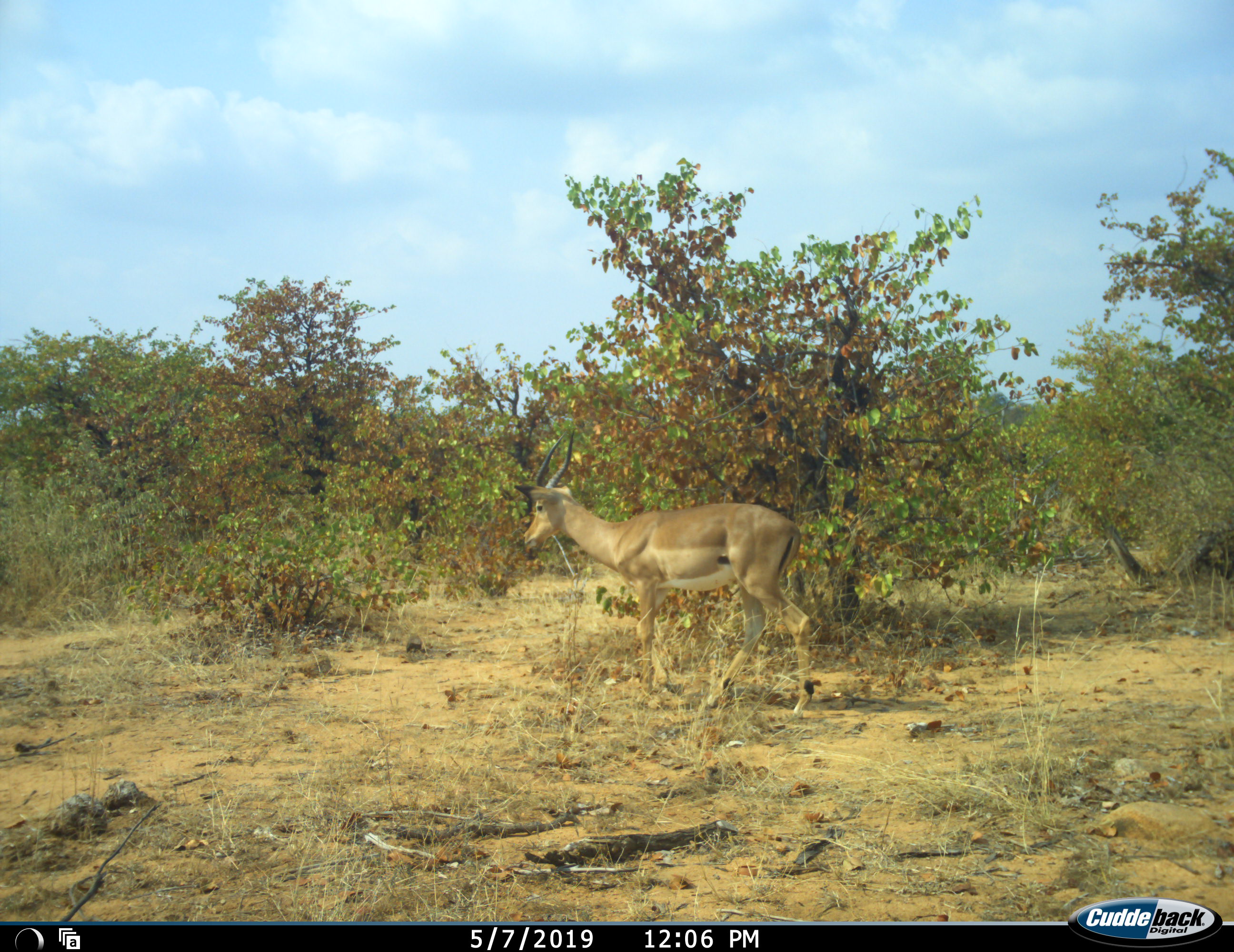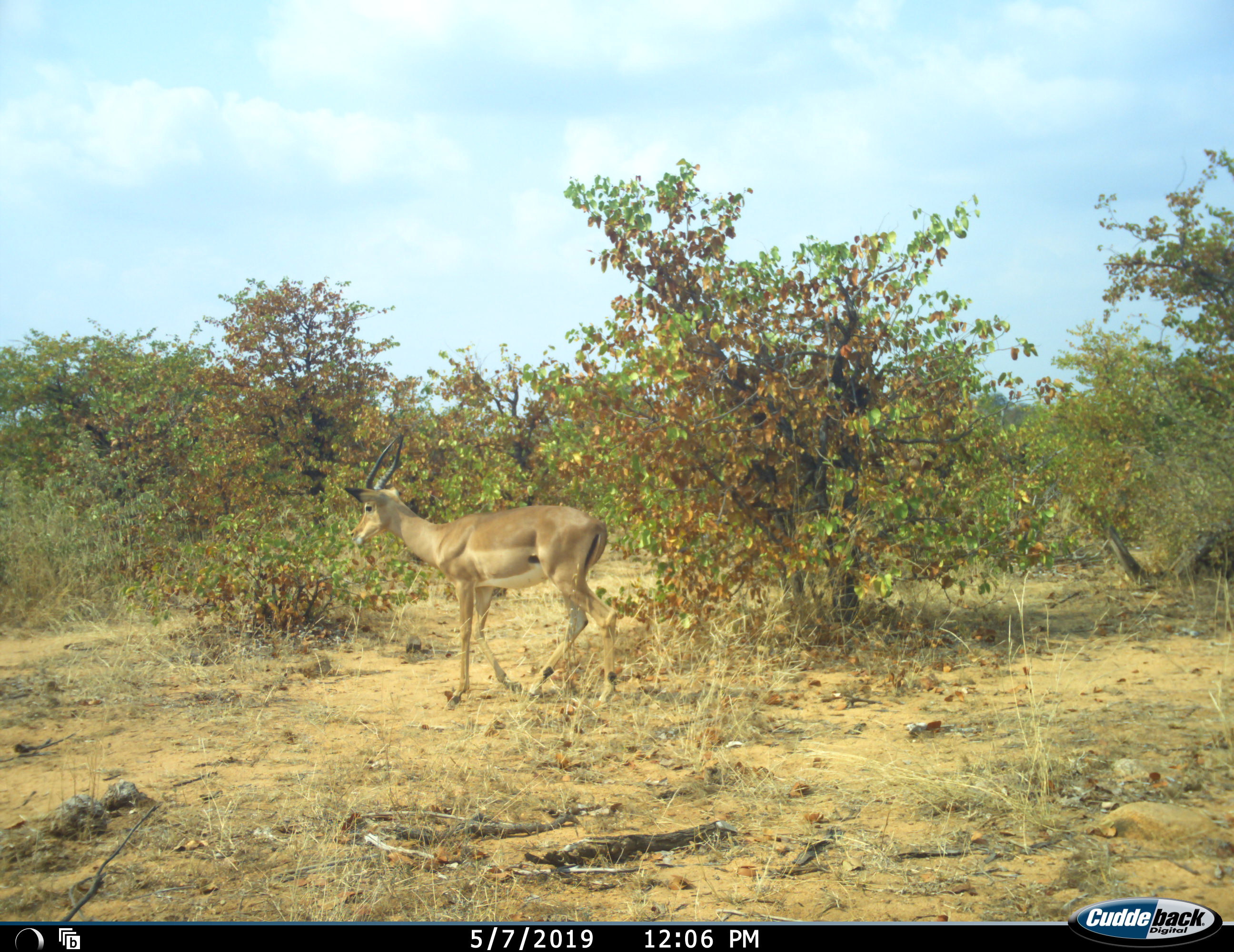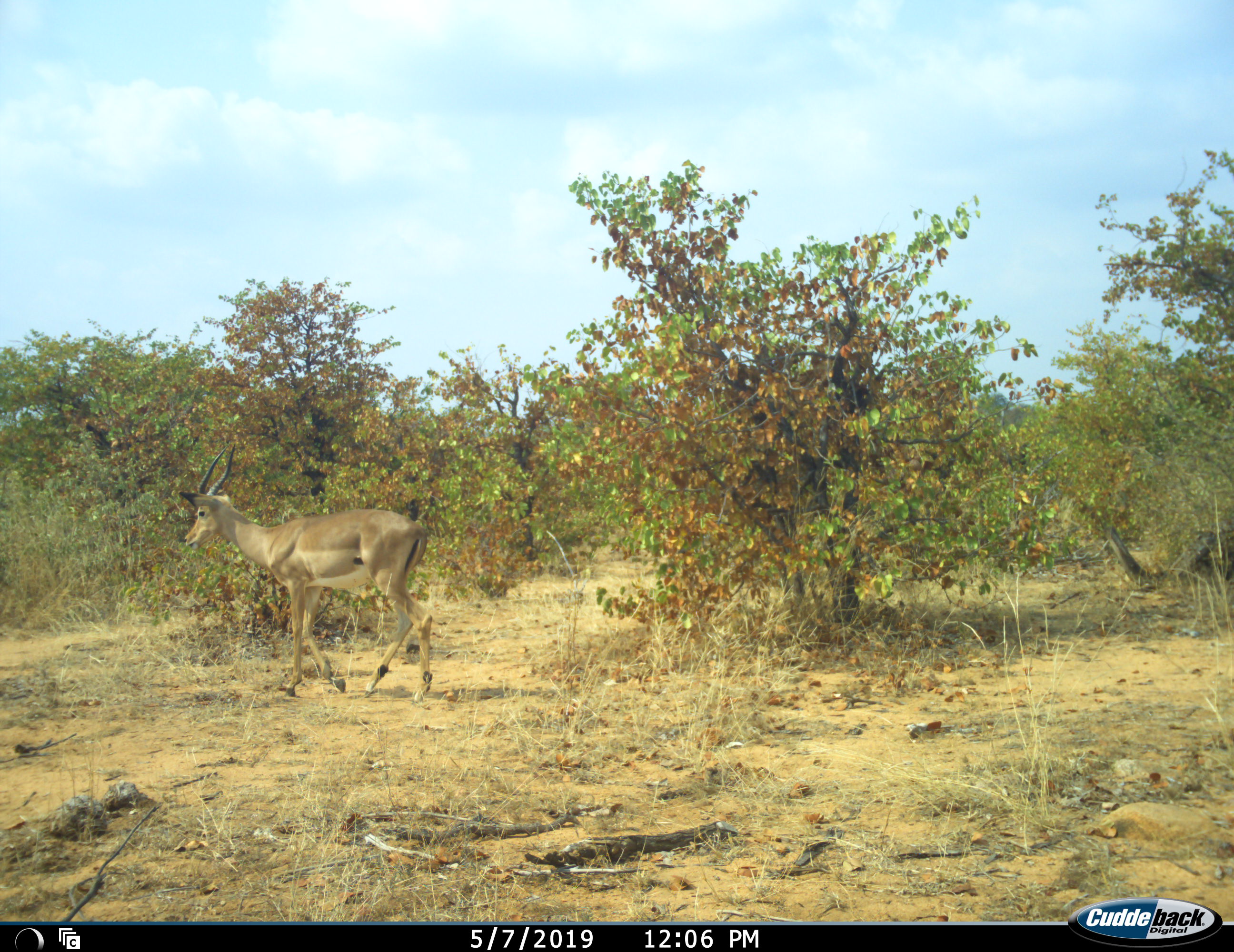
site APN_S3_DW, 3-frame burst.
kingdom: Animalia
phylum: Chordata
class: Mammalia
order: Artiodactyla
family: Bovidae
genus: Aepyceros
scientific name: Aepyceros melampus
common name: impala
Impala (Aepyceros melampus), count 1. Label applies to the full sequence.